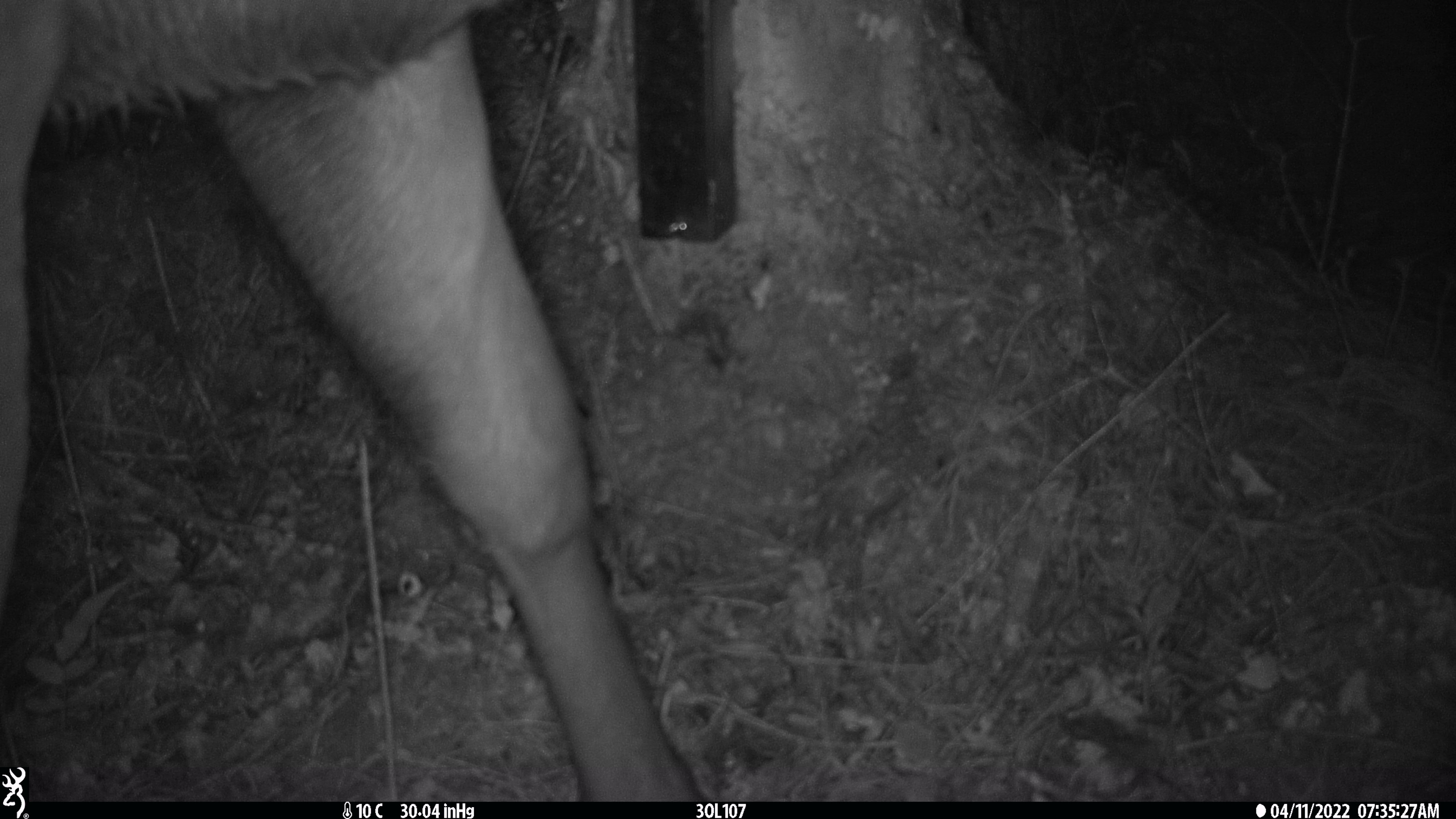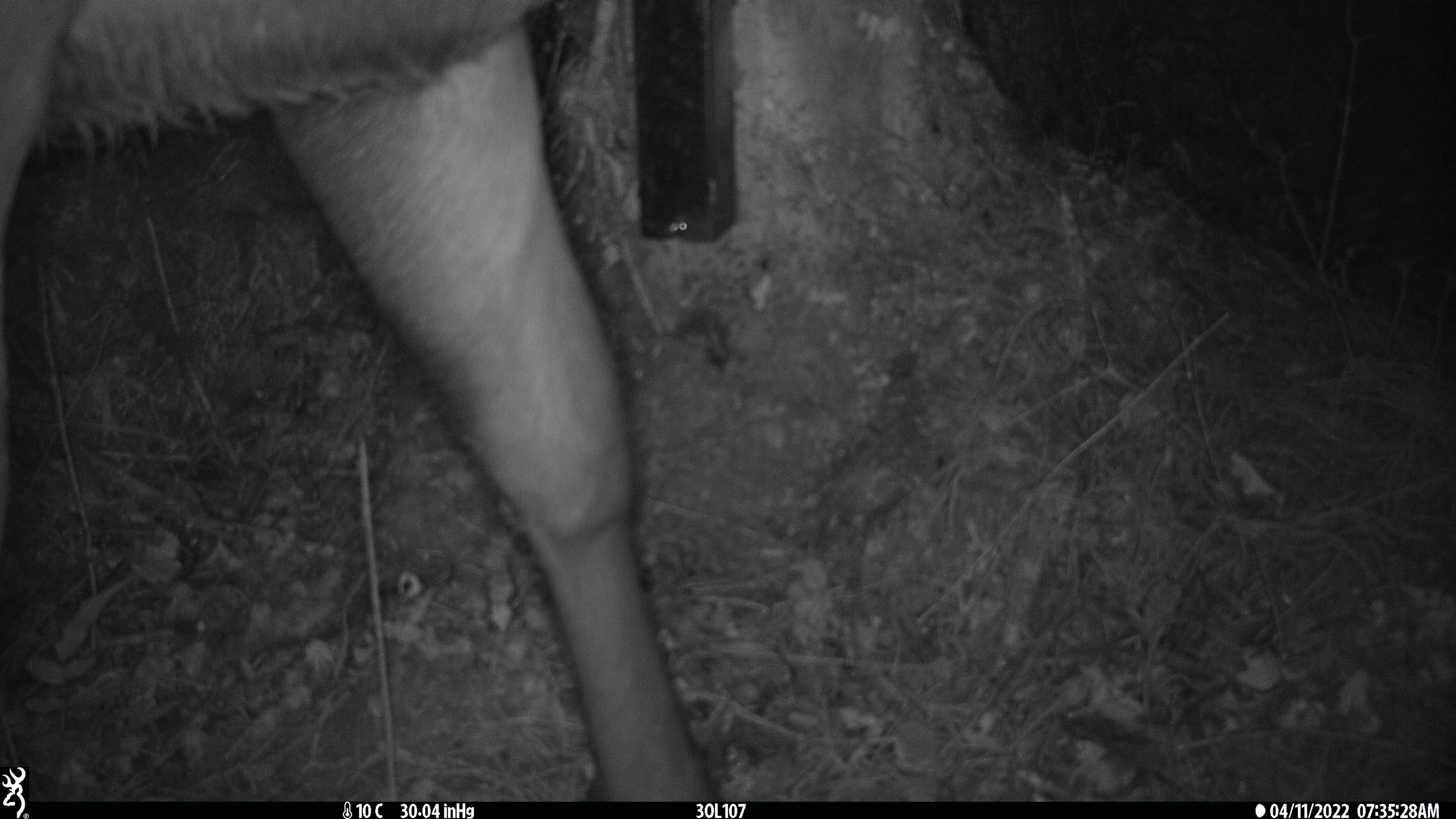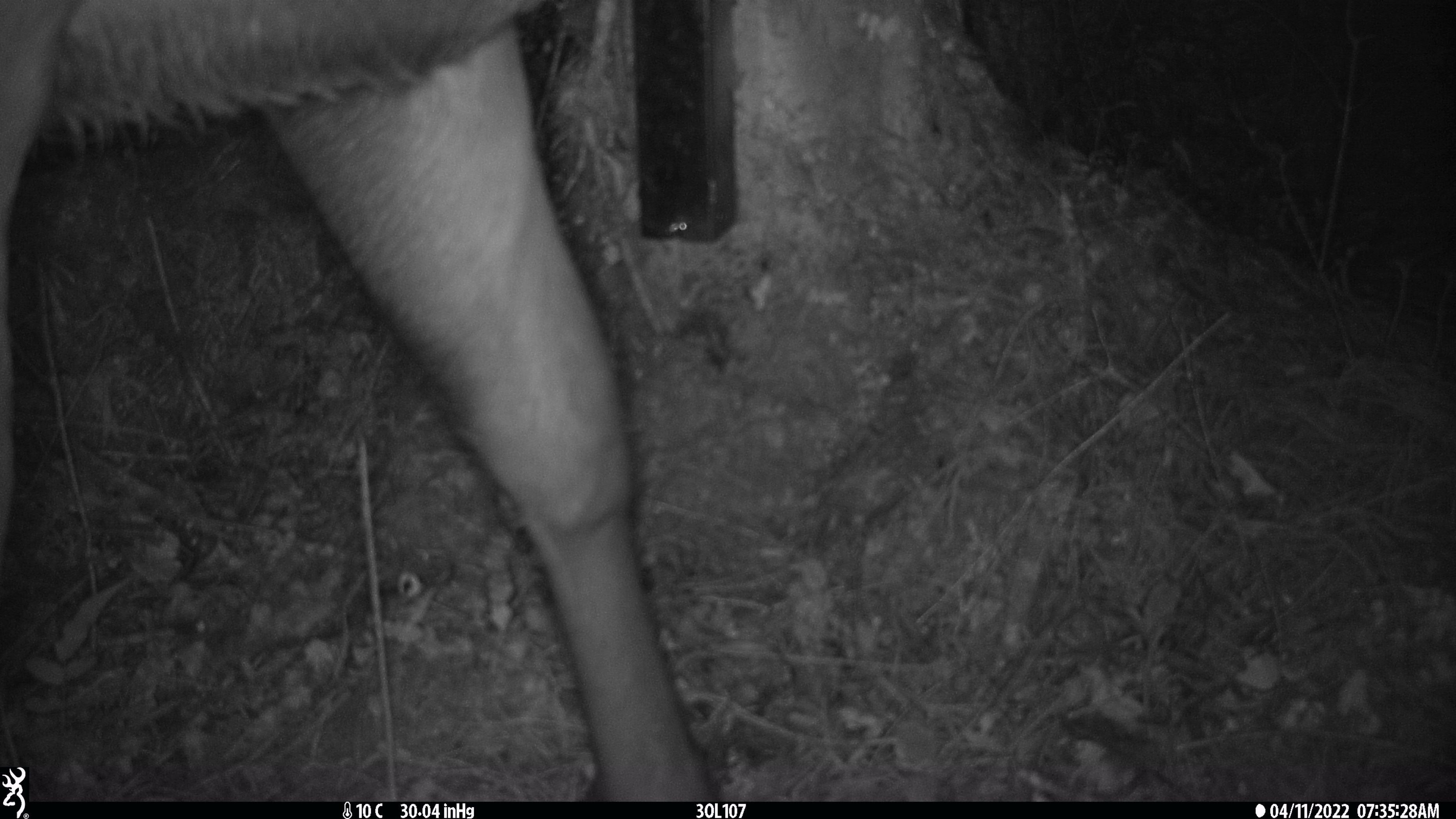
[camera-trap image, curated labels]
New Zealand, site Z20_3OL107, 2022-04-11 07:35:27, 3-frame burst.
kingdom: Animalia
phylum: Chordata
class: Mammalia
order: Artiodactyla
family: Cervidae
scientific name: Cervidae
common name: deer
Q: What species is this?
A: Deer (Cervidae).